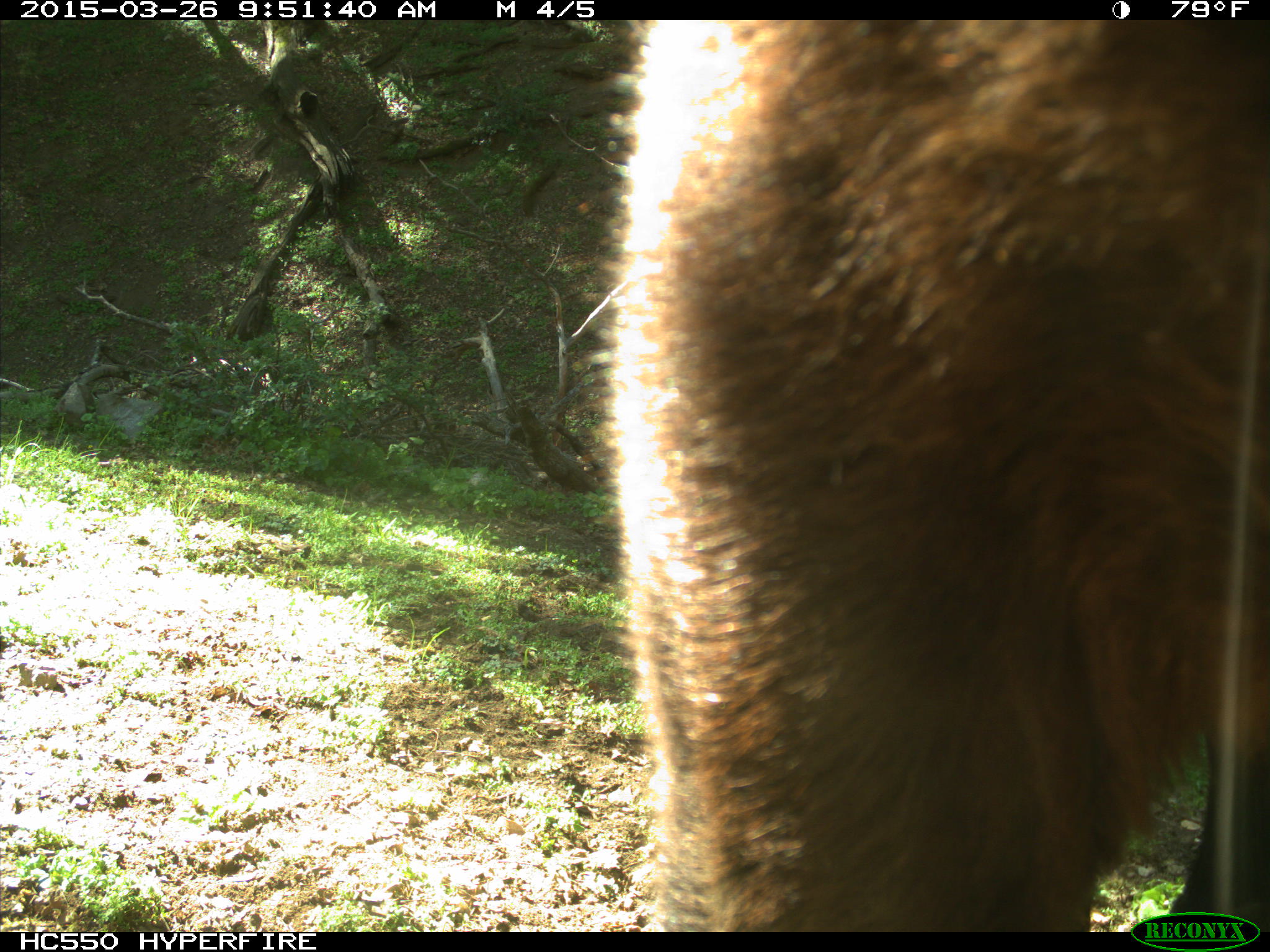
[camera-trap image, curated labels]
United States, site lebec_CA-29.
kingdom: Animalia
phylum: Chordata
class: Mammalia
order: Artiodactyla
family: Bovidae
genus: Bos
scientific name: Bos taurus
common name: domestic cow